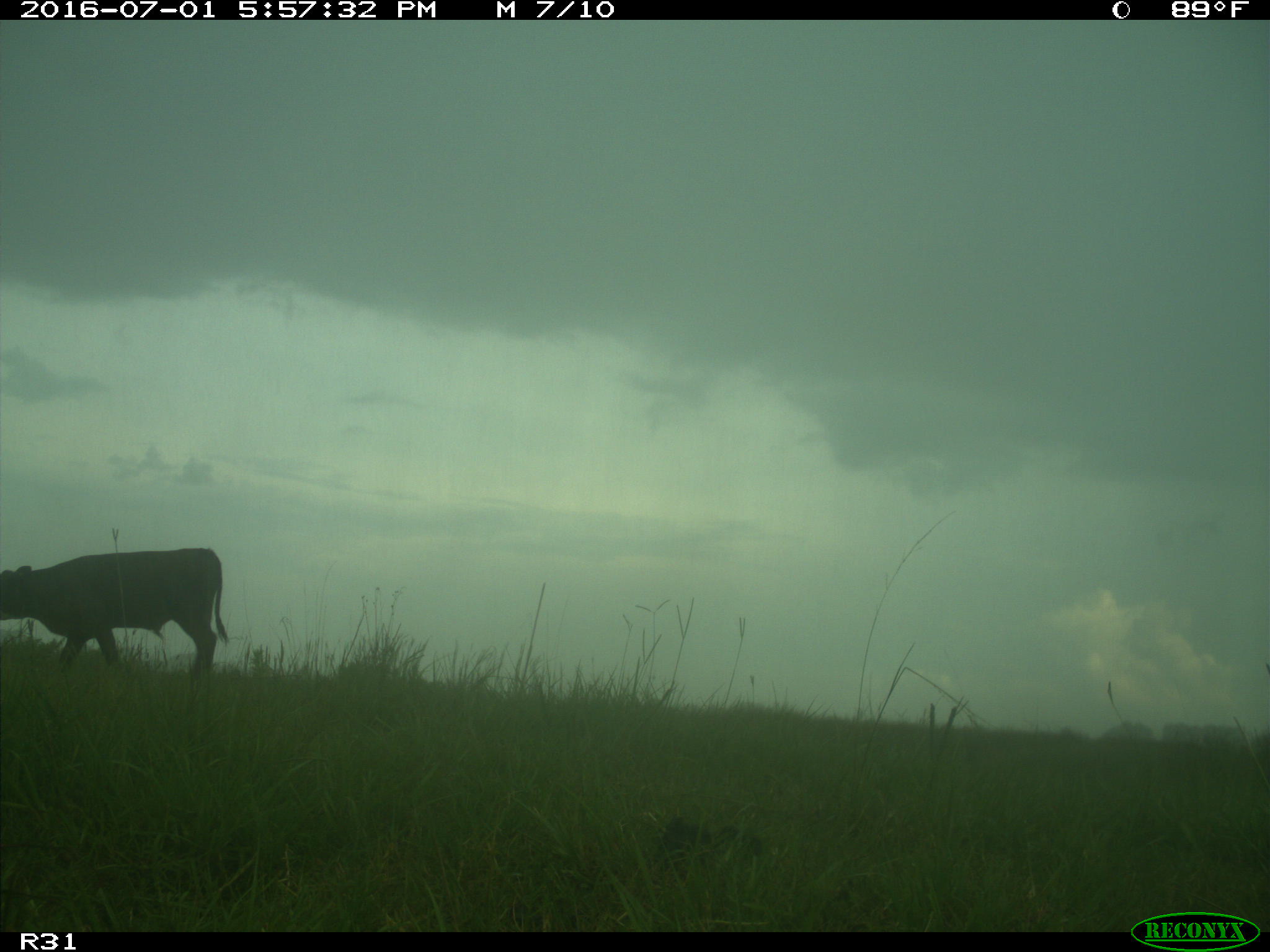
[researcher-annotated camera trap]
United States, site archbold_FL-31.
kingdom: Animalia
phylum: Chordata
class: Mammalia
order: Artiodactyla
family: Bovidae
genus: Bos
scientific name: Bos taurus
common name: domestic cow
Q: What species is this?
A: Bos taurus (domestic cow).